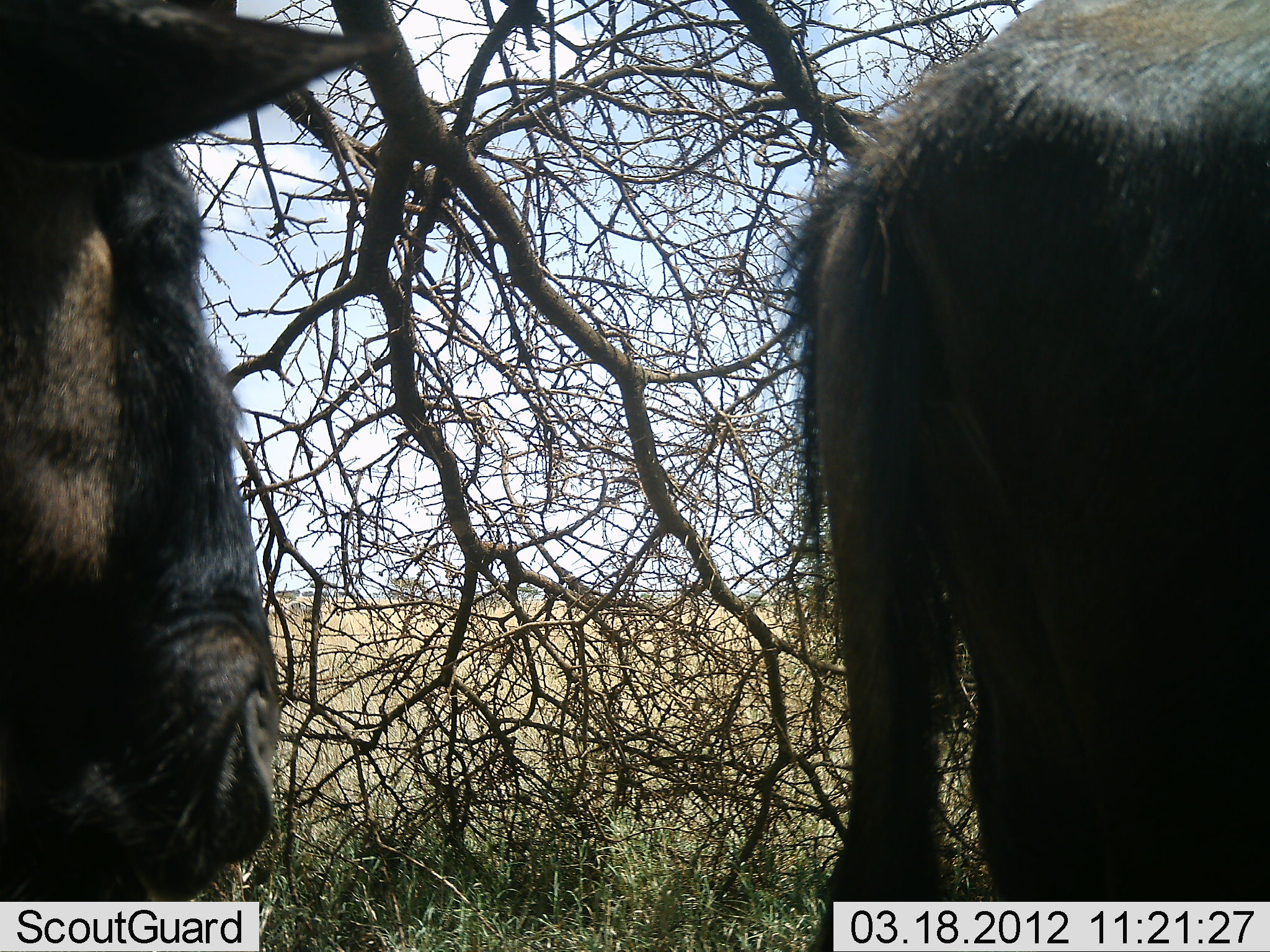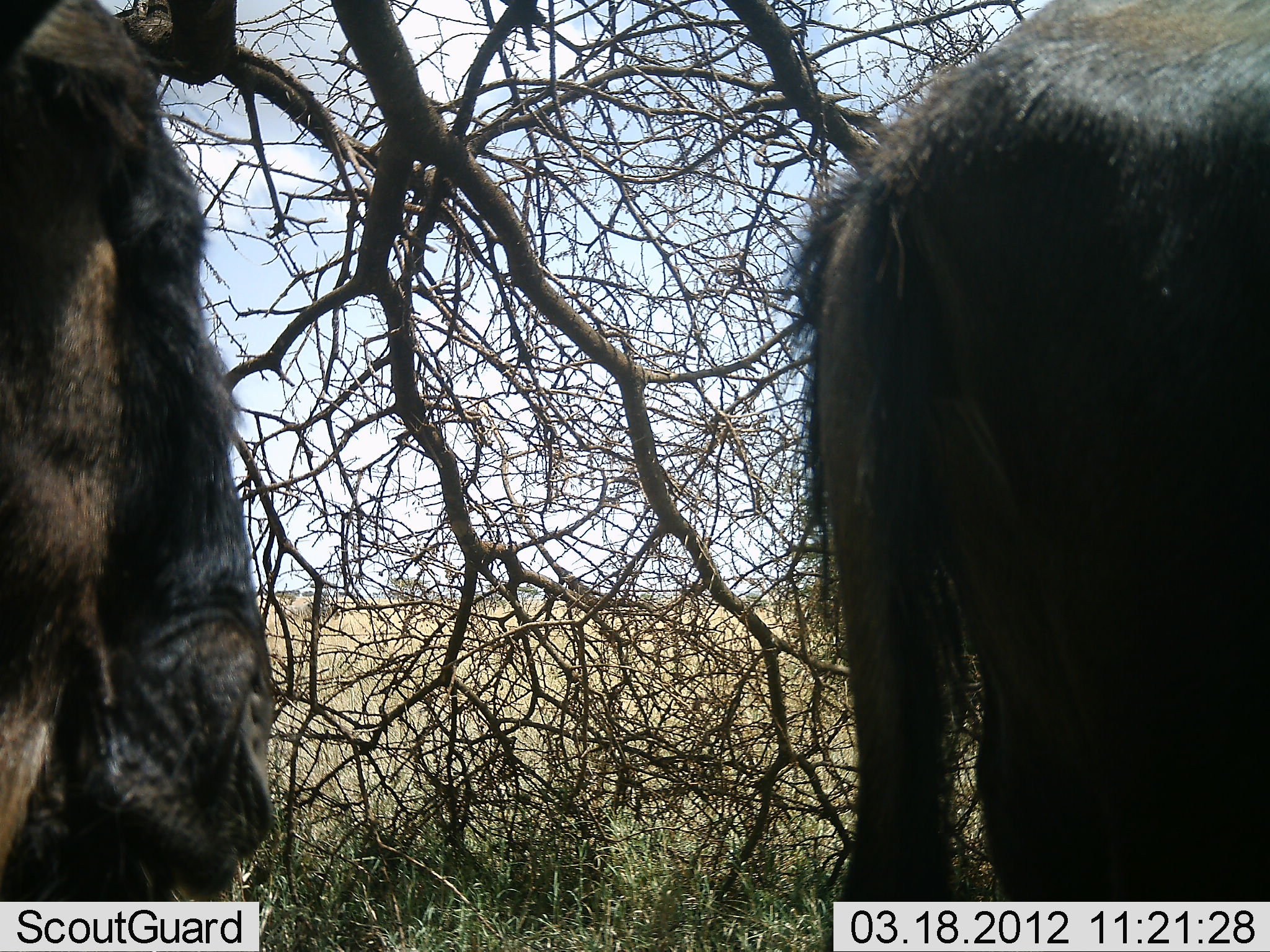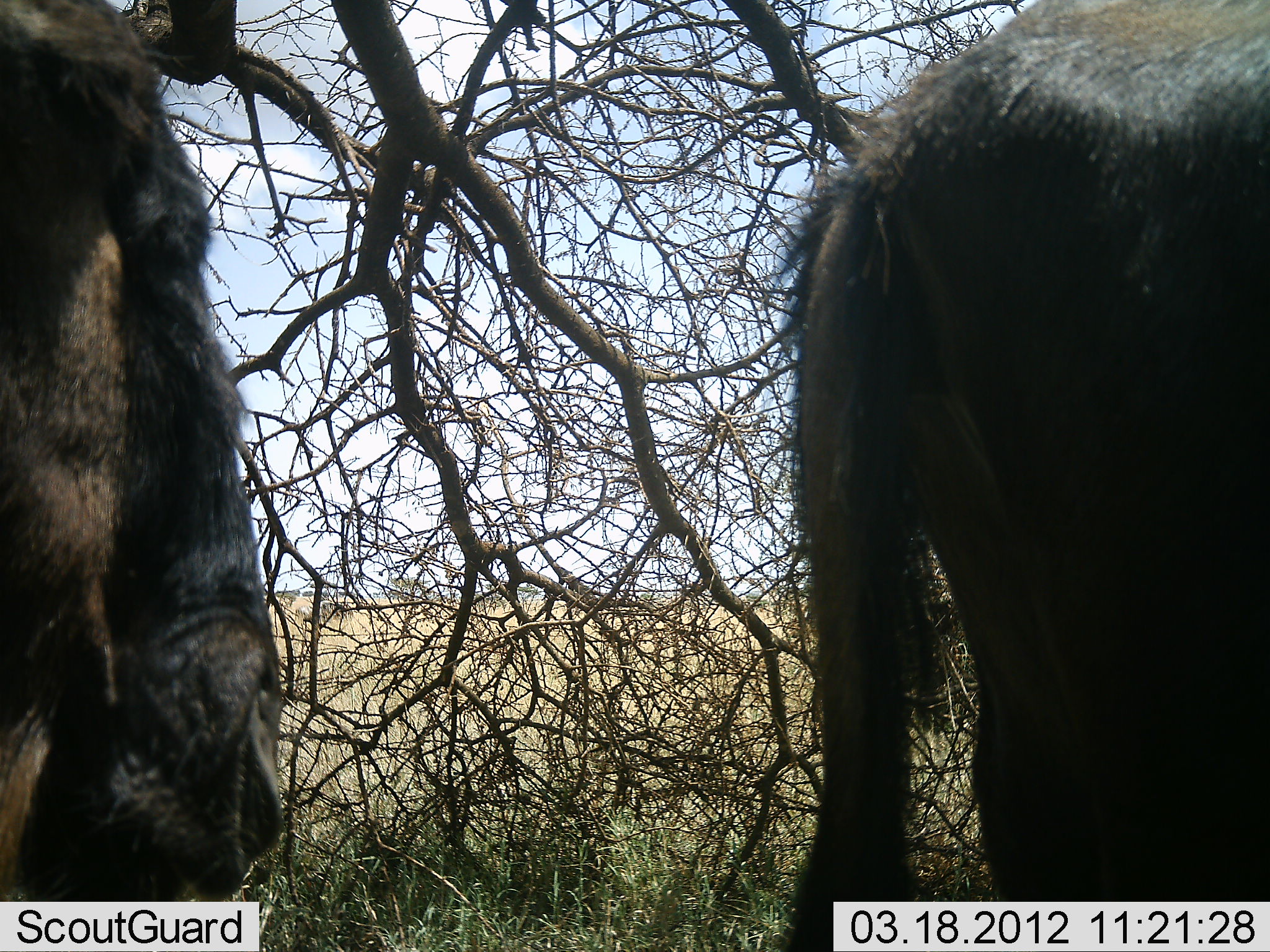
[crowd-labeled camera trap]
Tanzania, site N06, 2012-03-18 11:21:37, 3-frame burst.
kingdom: Animalia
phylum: Chordata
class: Mammalia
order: Artiodactyla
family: Bovidae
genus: Connochaetes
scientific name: Connochaetes taurinus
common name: blue wildebeest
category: wildebeest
Wildebeest (blue wildebeest) (Connochaetes taurinus), count 2. Behavior (volunteer vote fractions): standing 94%, resting 0%, moving 22%, interacting 0%. Young present (vote fraction): 0%. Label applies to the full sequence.